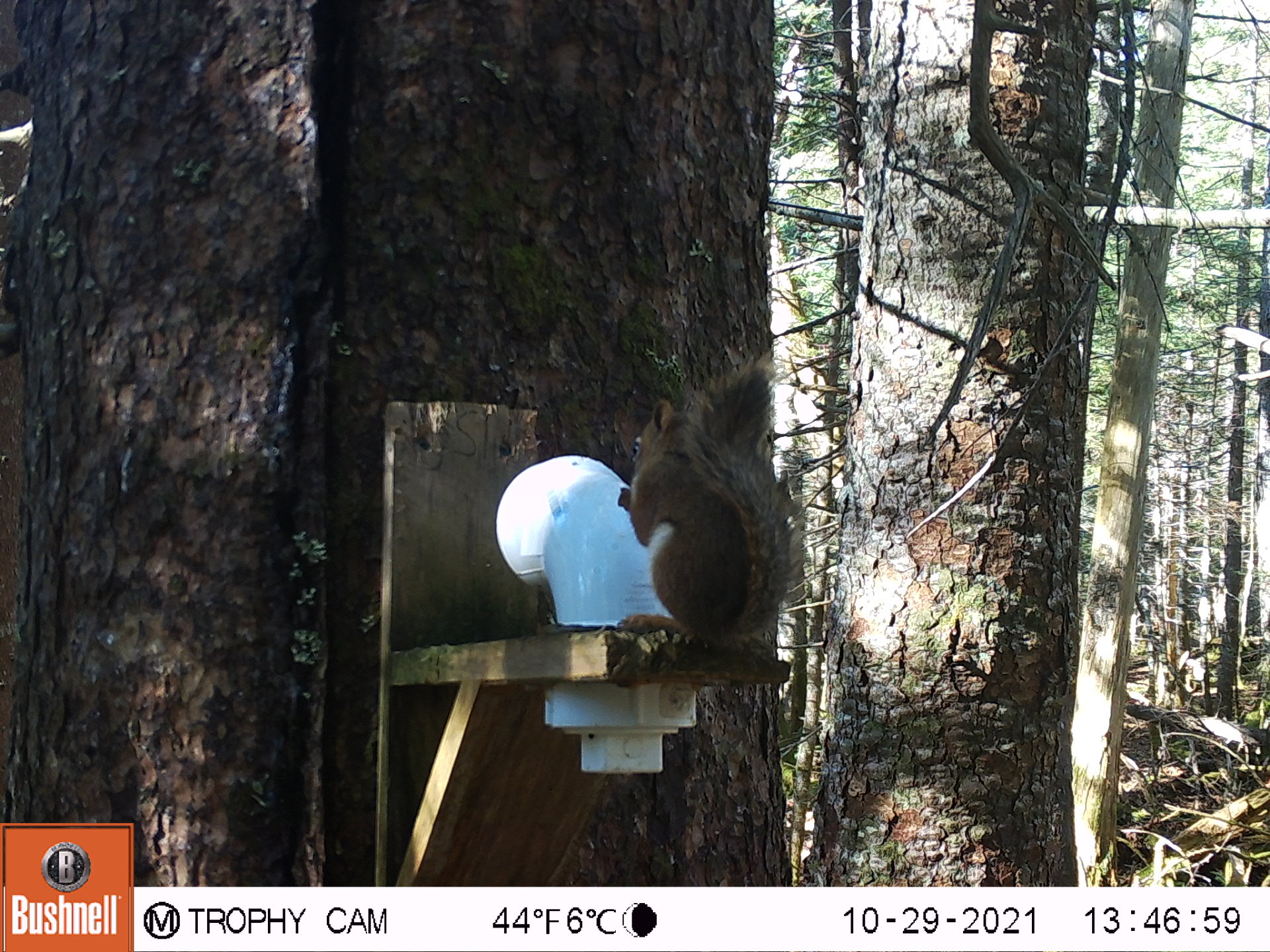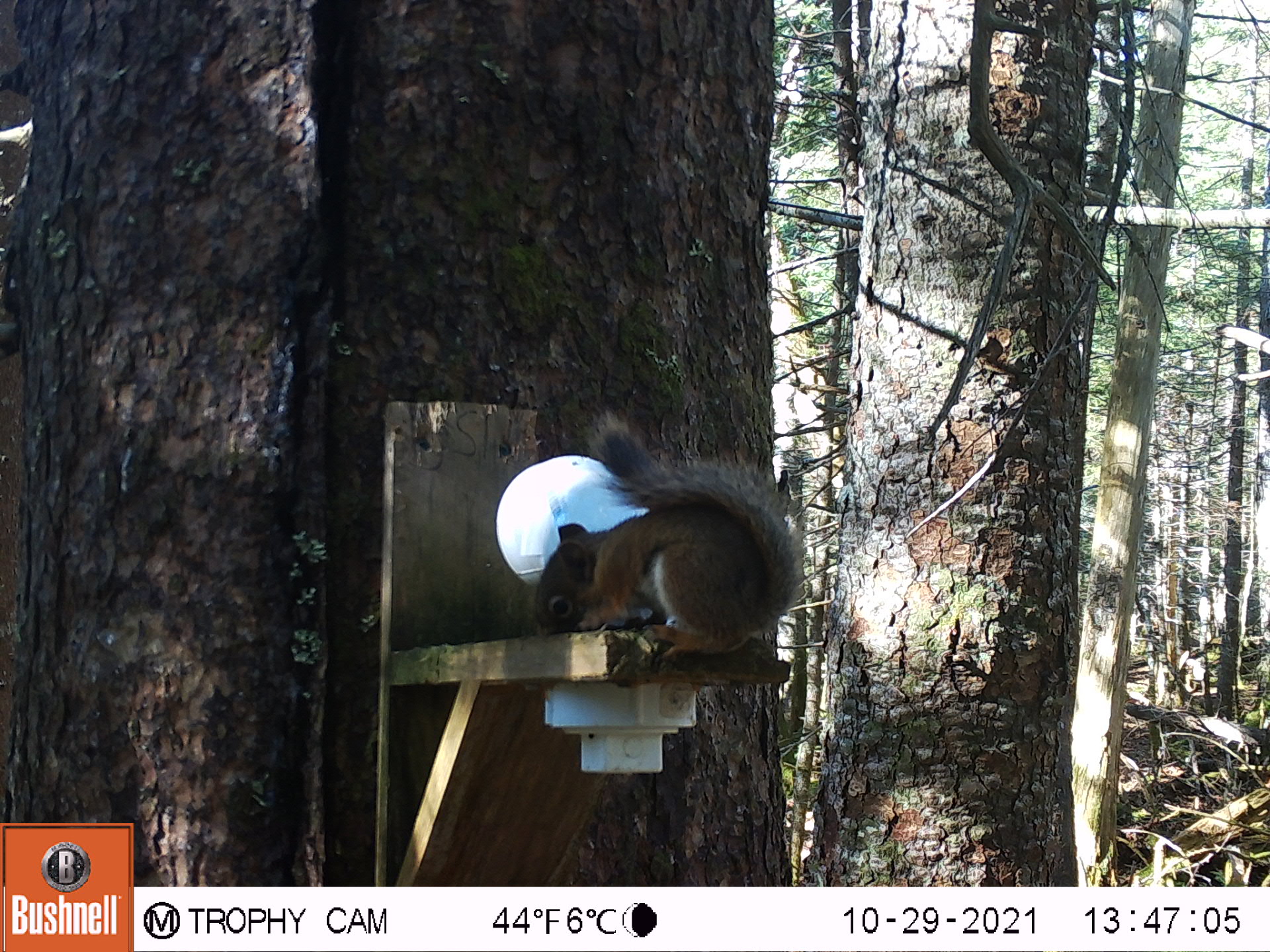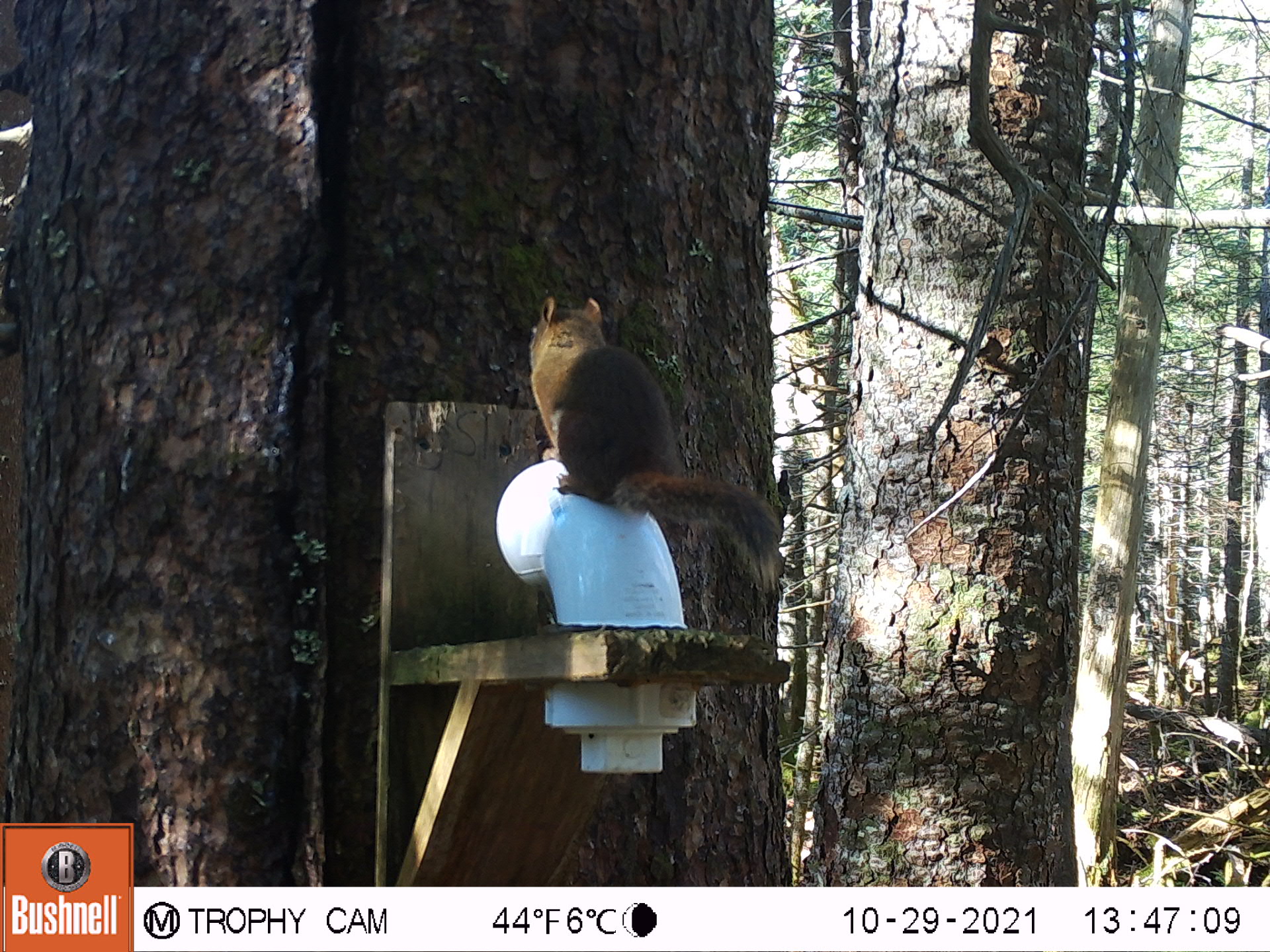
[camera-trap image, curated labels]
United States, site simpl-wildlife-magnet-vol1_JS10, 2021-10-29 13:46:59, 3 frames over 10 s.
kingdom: Animalia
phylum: Chordata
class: Mammalia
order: Rodentia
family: Sciuridae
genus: Tamiasciurus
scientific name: Tamiasciurus hudsonicus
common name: red squirrel